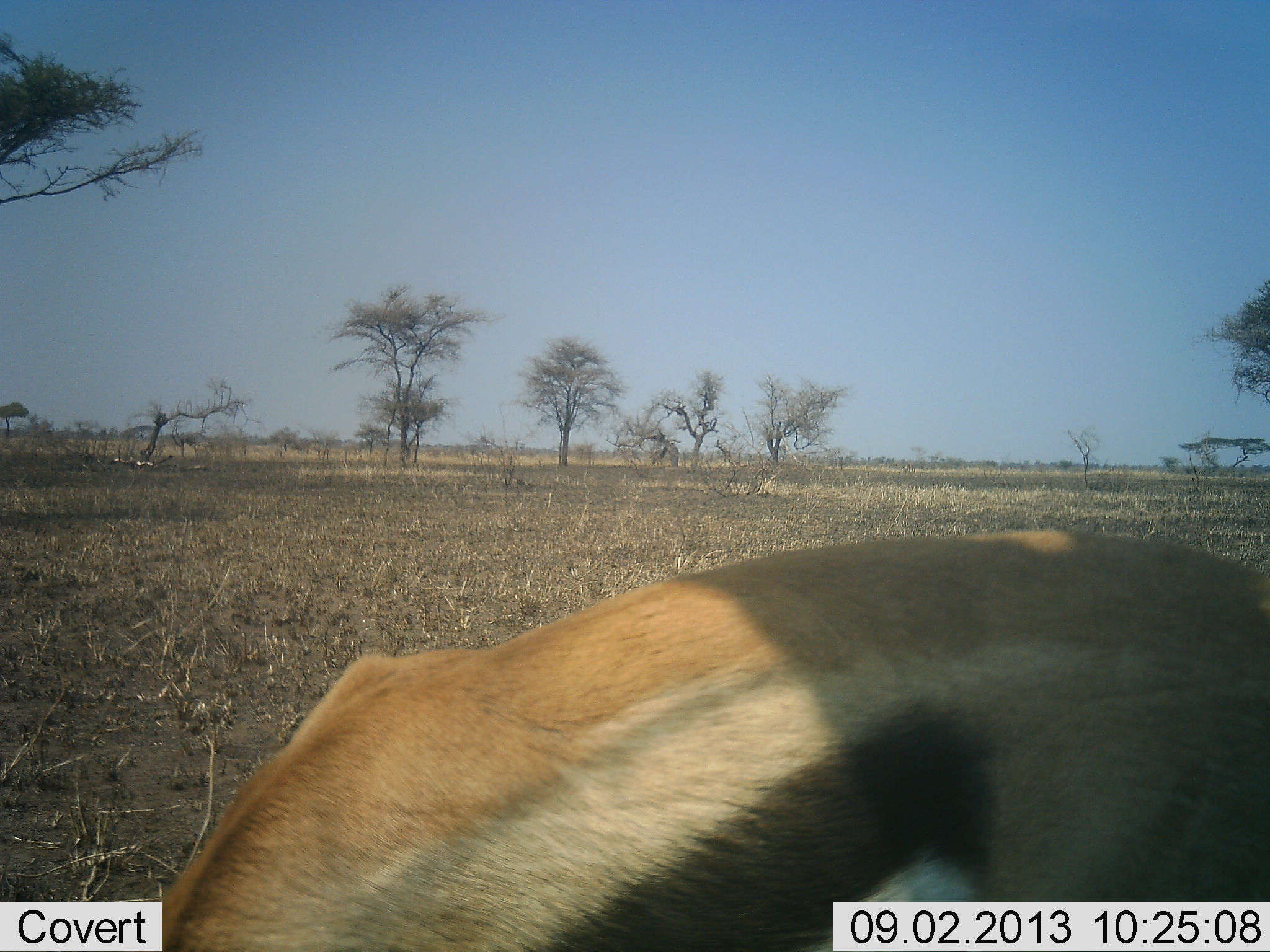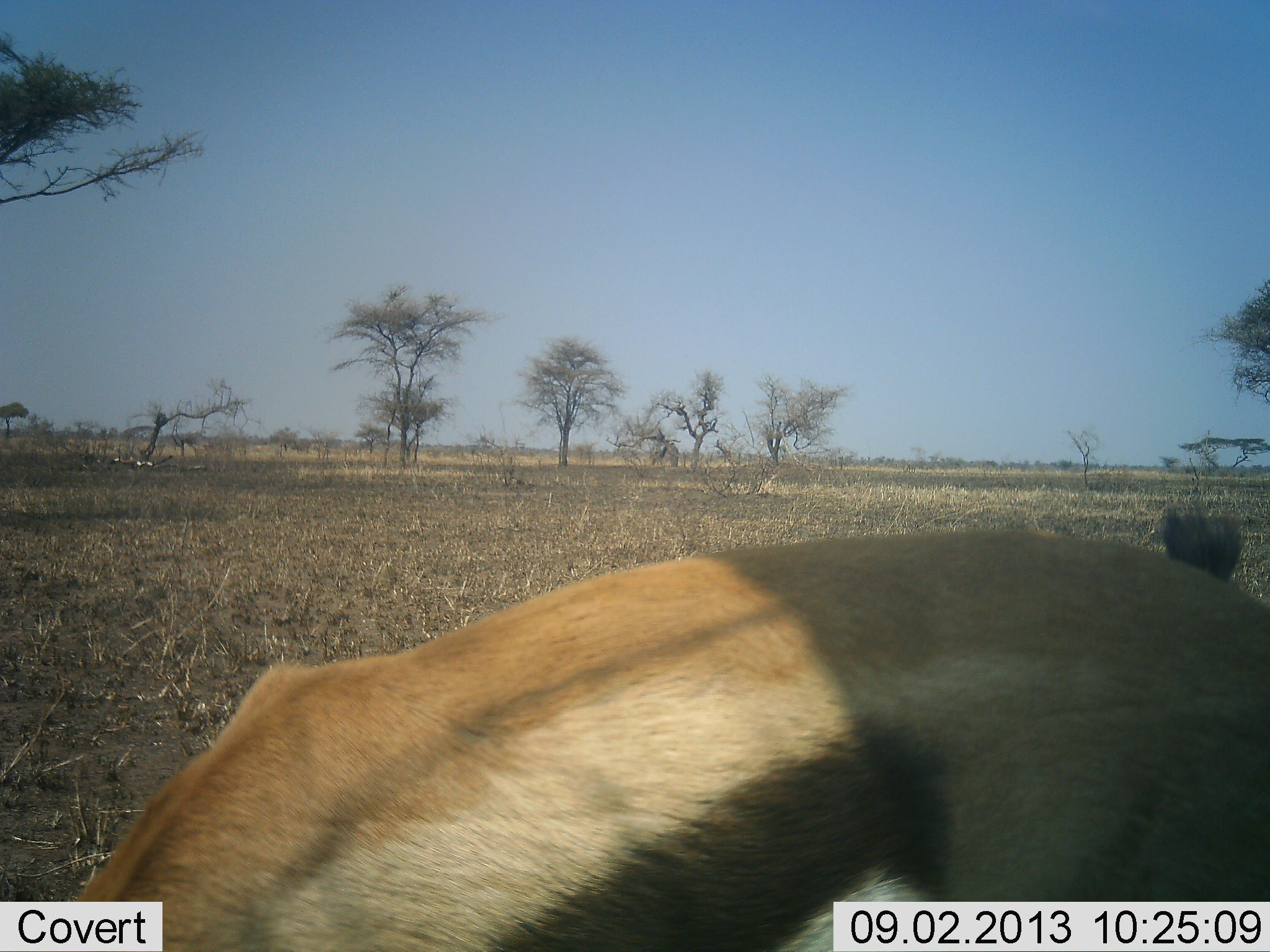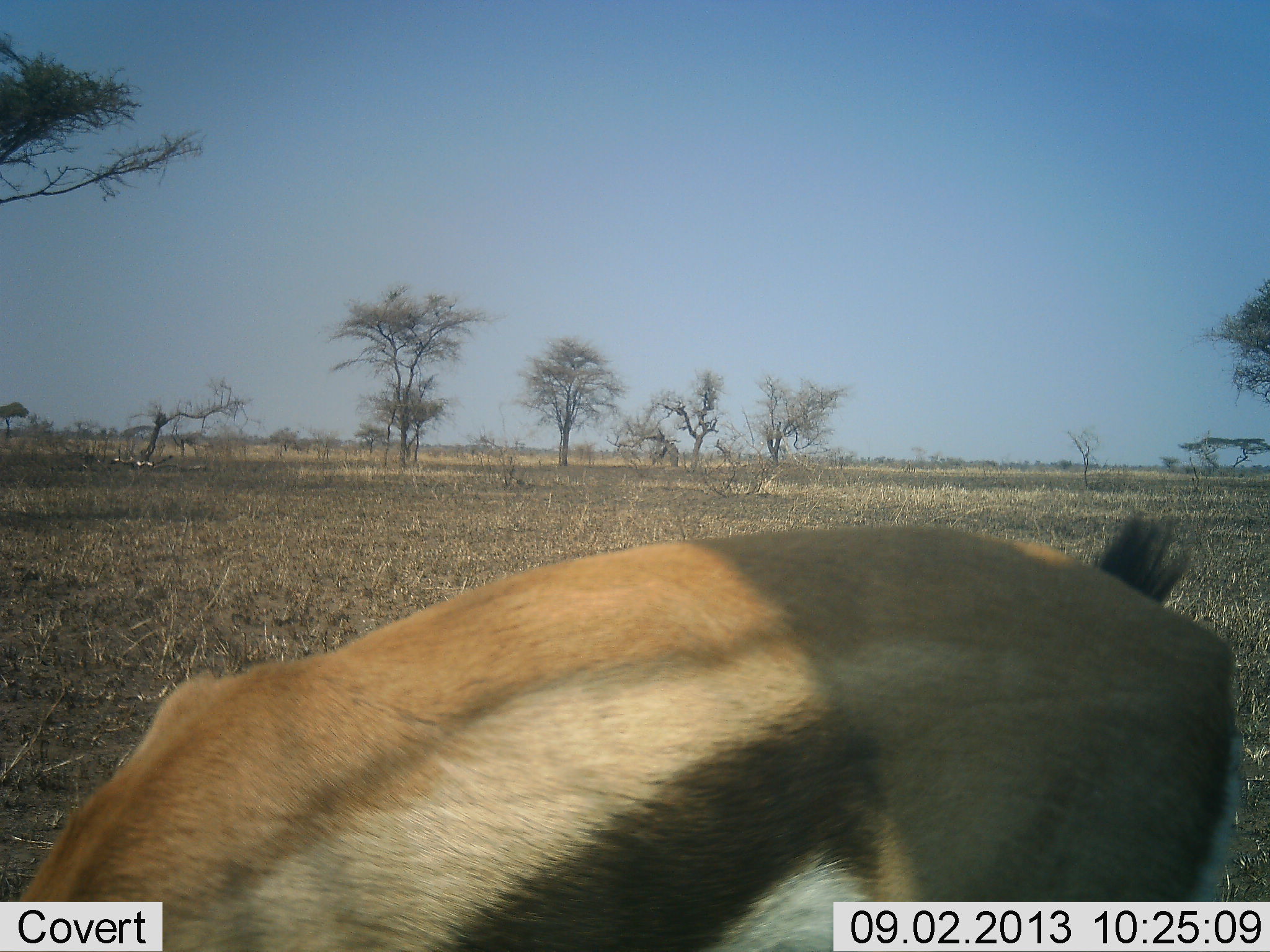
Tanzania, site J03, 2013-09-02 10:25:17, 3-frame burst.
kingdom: Animalia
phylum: Chordata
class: Mammalia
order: Artiodactyla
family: Bovidae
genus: Eudorcas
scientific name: Eudorcas thomsonii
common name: thomson's gazelle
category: gazellethomsons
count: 1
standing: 24%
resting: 0%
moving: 18%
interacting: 0%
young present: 0%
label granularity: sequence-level